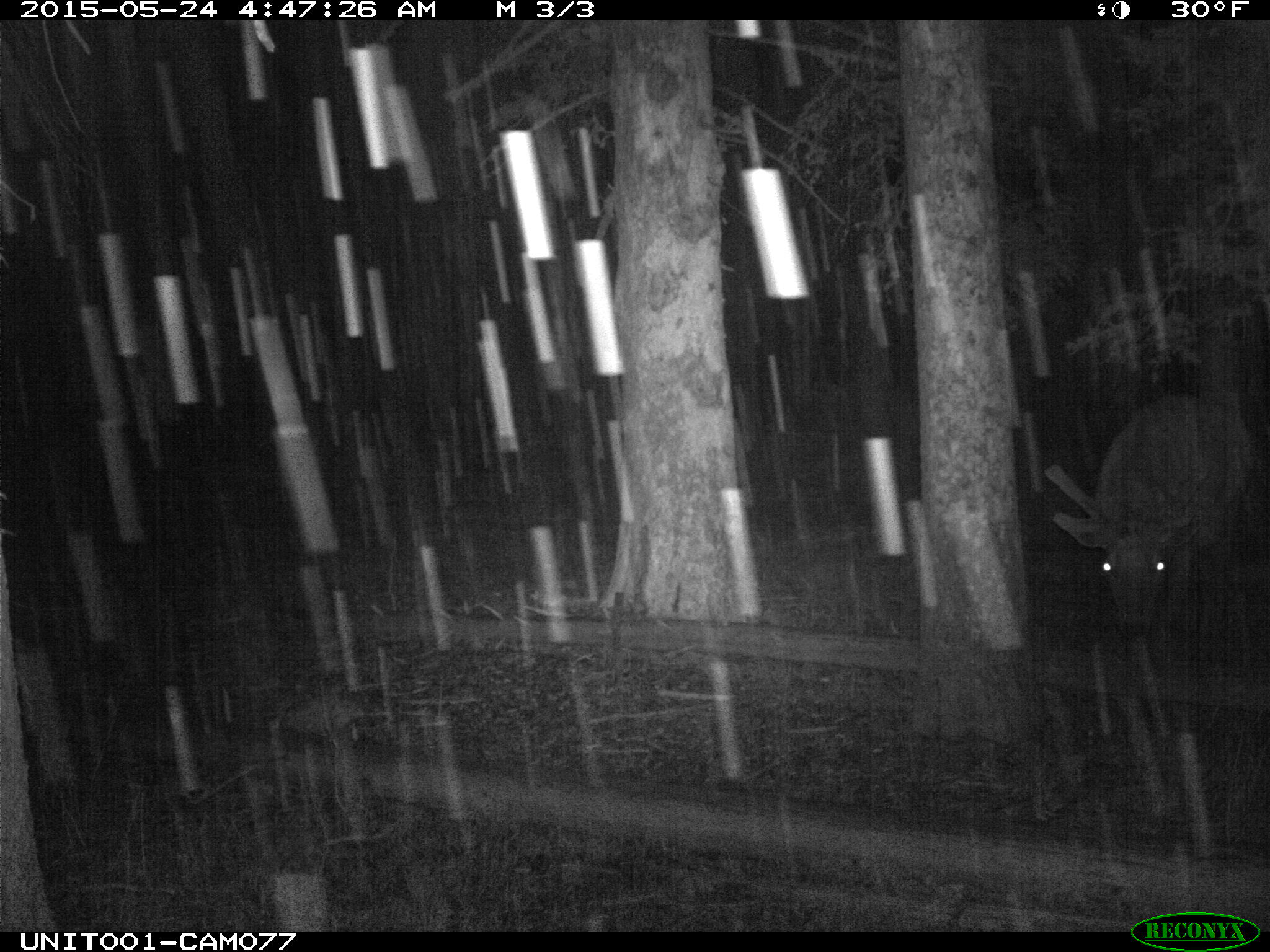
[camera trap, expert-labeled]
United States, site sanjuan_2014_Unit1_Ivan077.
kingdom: Animalia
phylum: Chordata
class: Mammalia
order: Artiodactyla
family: Cervidae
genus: Cervus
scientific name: Cervus elaphus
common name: red deer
Cervus elaphus (red deer).